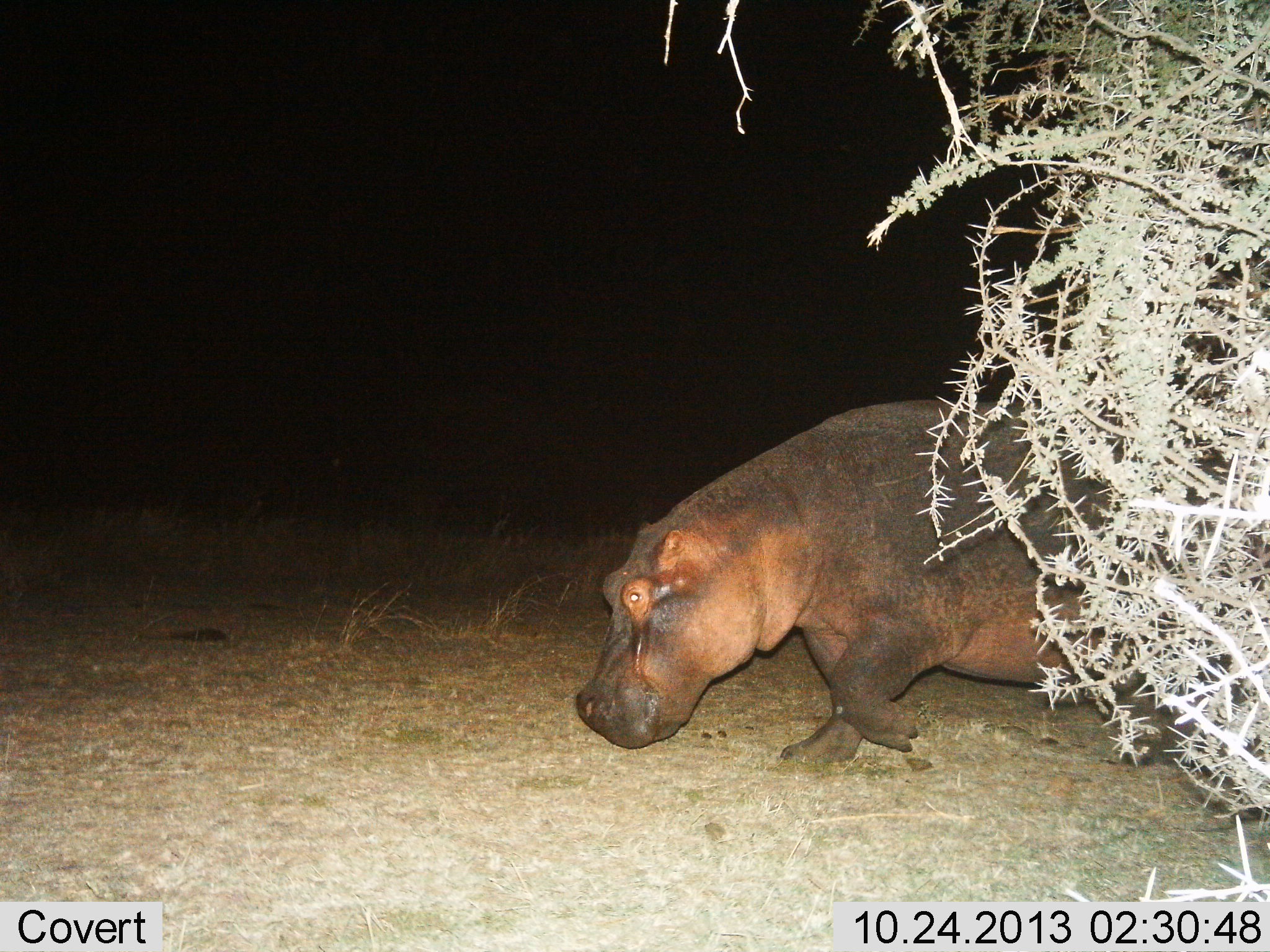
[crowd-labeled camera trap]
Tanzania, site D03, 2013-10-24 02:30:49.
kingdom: Animalia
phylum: Chordata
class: Mammalia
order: Artiodactyla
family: Hippopotamidae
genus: Hippopotamus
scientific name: Hippopotamus amphibius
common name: hippopotamus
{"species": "hippopotamus (Hippopotamus amphibius)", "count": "1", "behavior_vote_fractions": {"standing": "0%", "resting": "0%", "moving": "100%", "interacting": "0%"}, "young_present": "0%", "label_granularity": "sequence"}